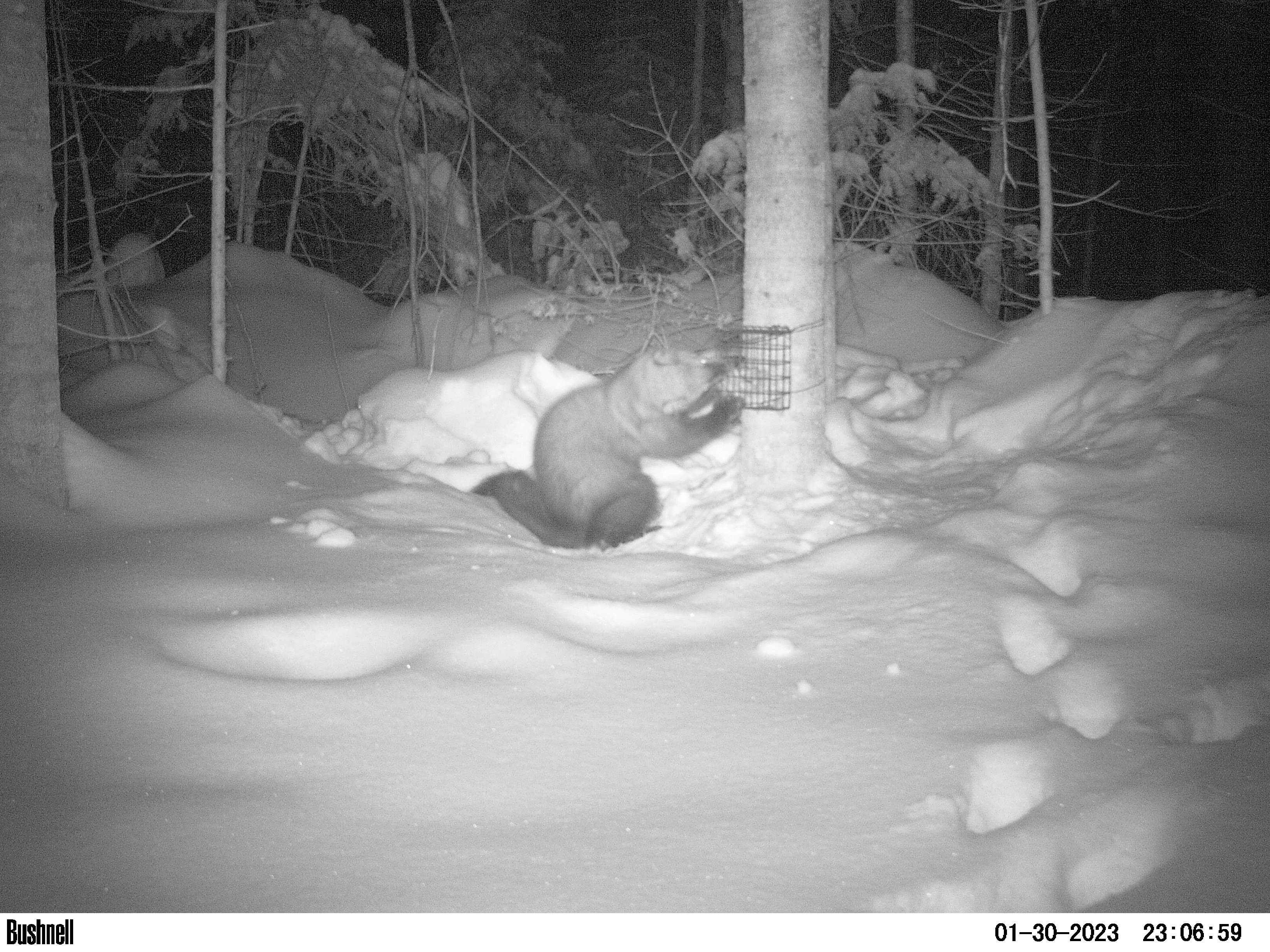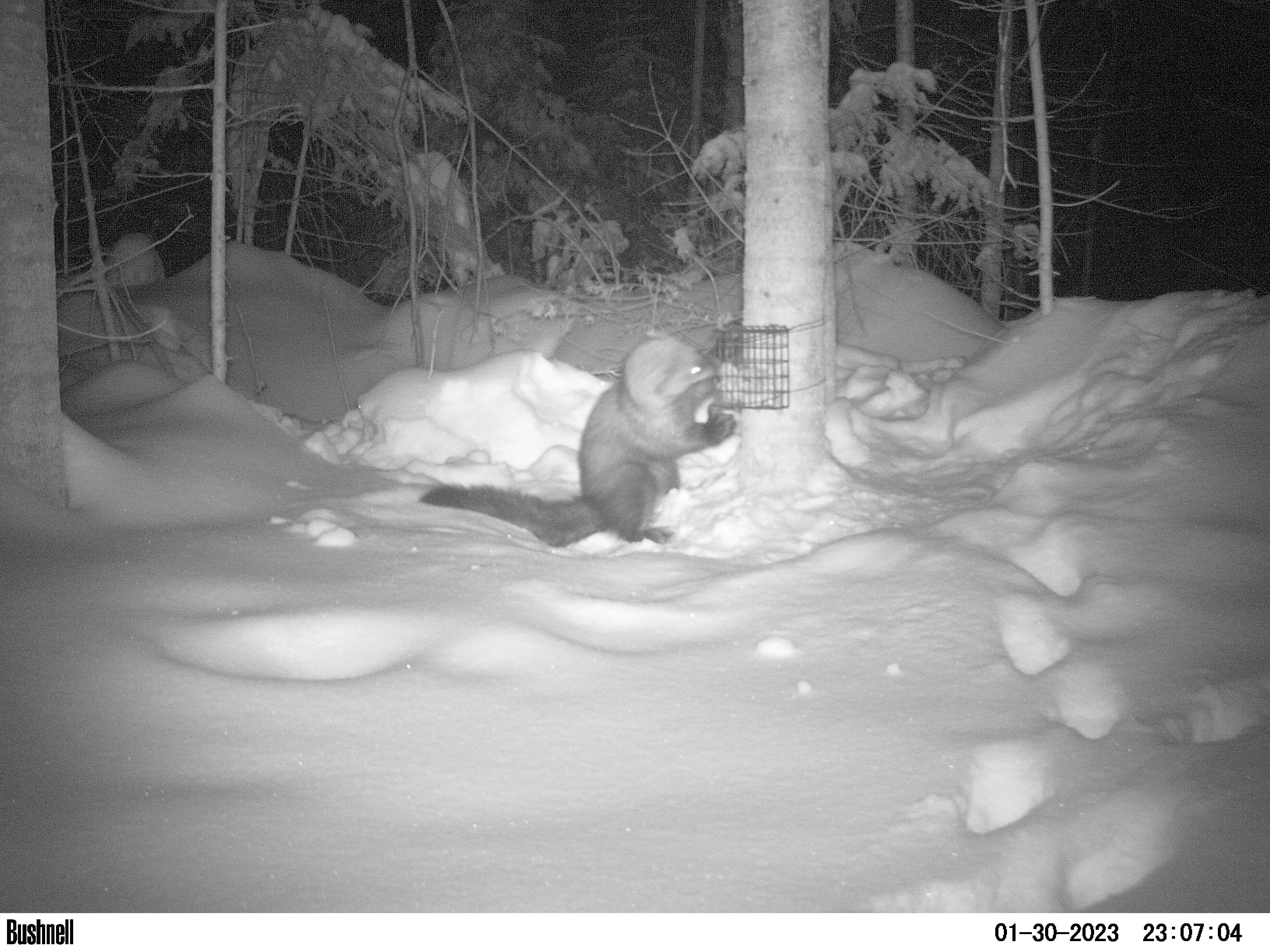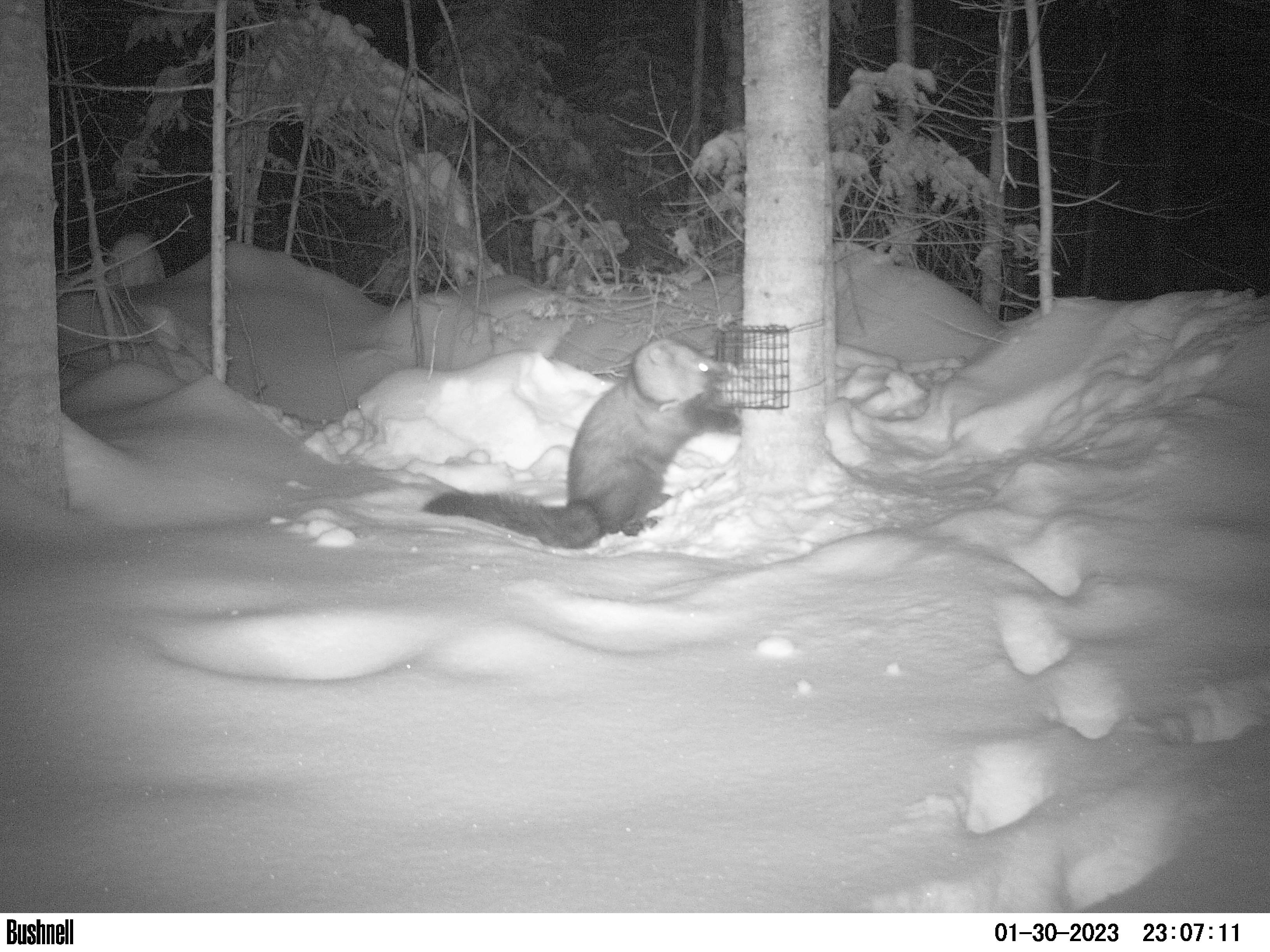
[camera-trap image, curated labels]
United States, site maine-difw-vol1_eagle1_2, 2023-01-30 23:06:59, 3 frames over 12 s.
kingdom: Animalia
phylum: Chordata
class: Mammalia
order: Carnivora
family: Mustelidae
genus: Pekania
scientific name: Pekania pennanti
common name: fisher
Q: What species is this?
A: Fisher (Pekania pennanti).